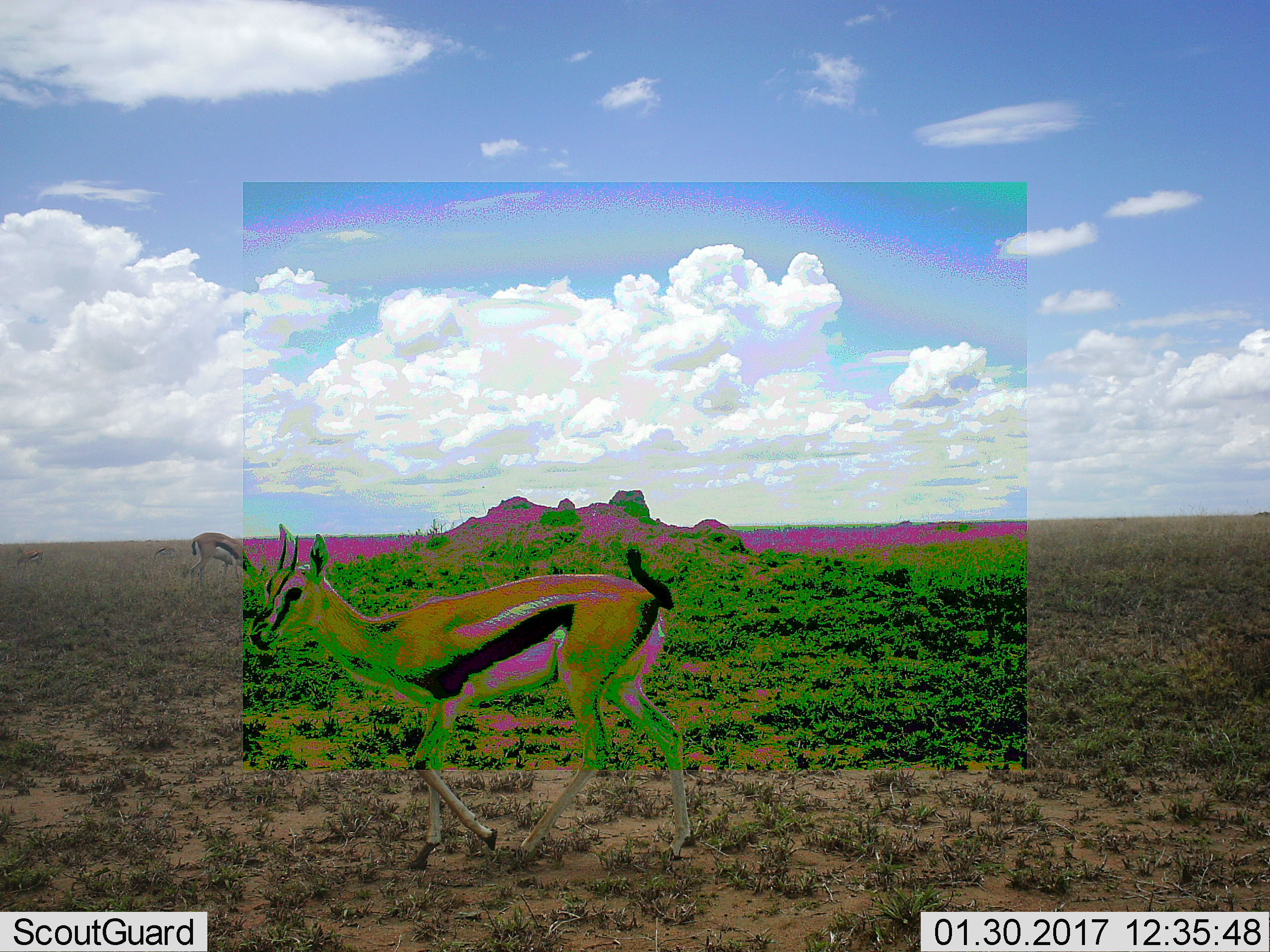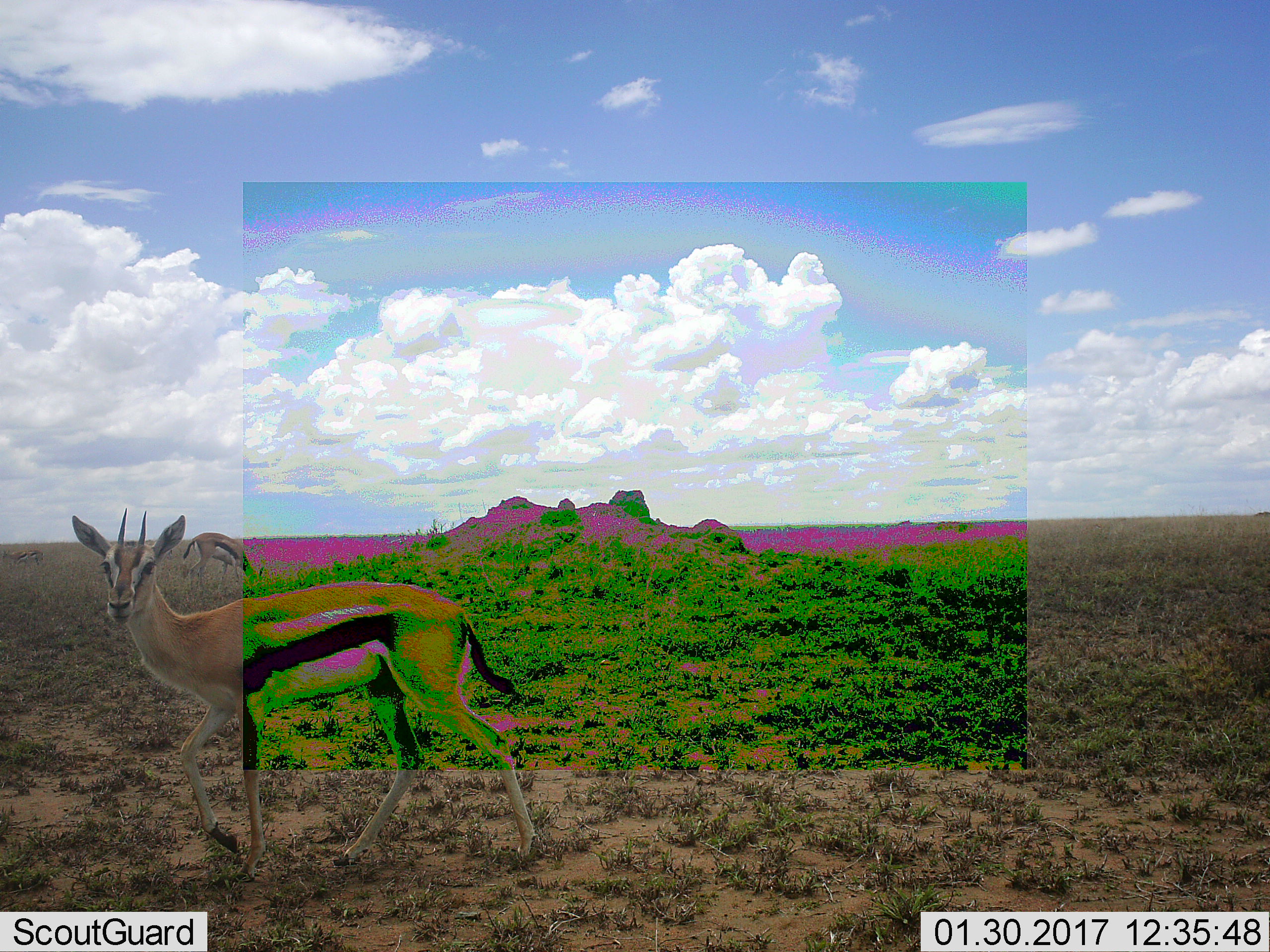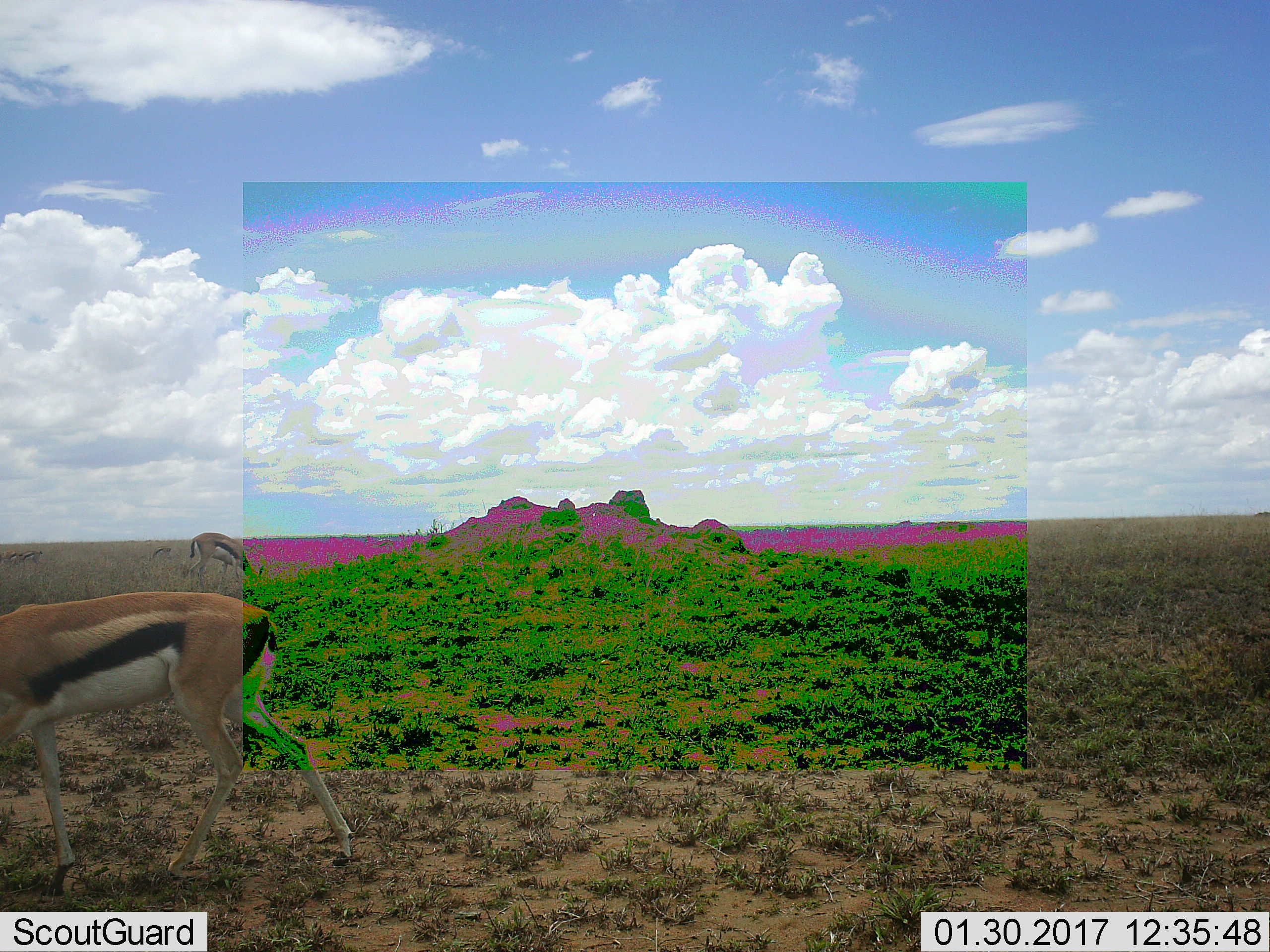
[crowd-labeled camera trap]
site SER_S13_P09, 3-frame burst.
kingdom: Animalia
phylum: Chordata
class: Mammalia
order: Artiodactyla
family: Bovidae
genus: Eudorcas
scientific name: Eudorcas thomsonii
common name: thomson's gazelle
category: gazellethomsons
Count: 4.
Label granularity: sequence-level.